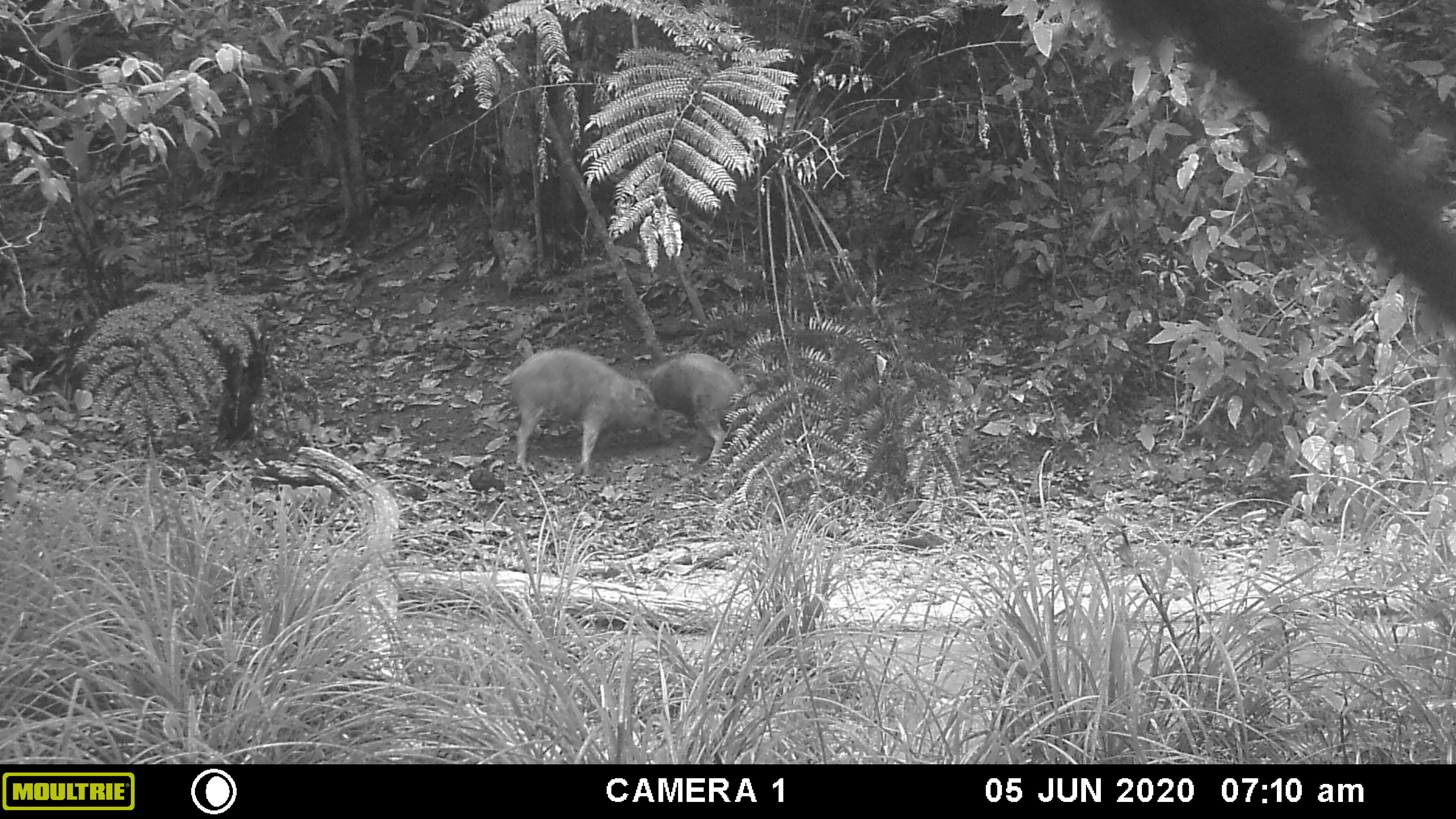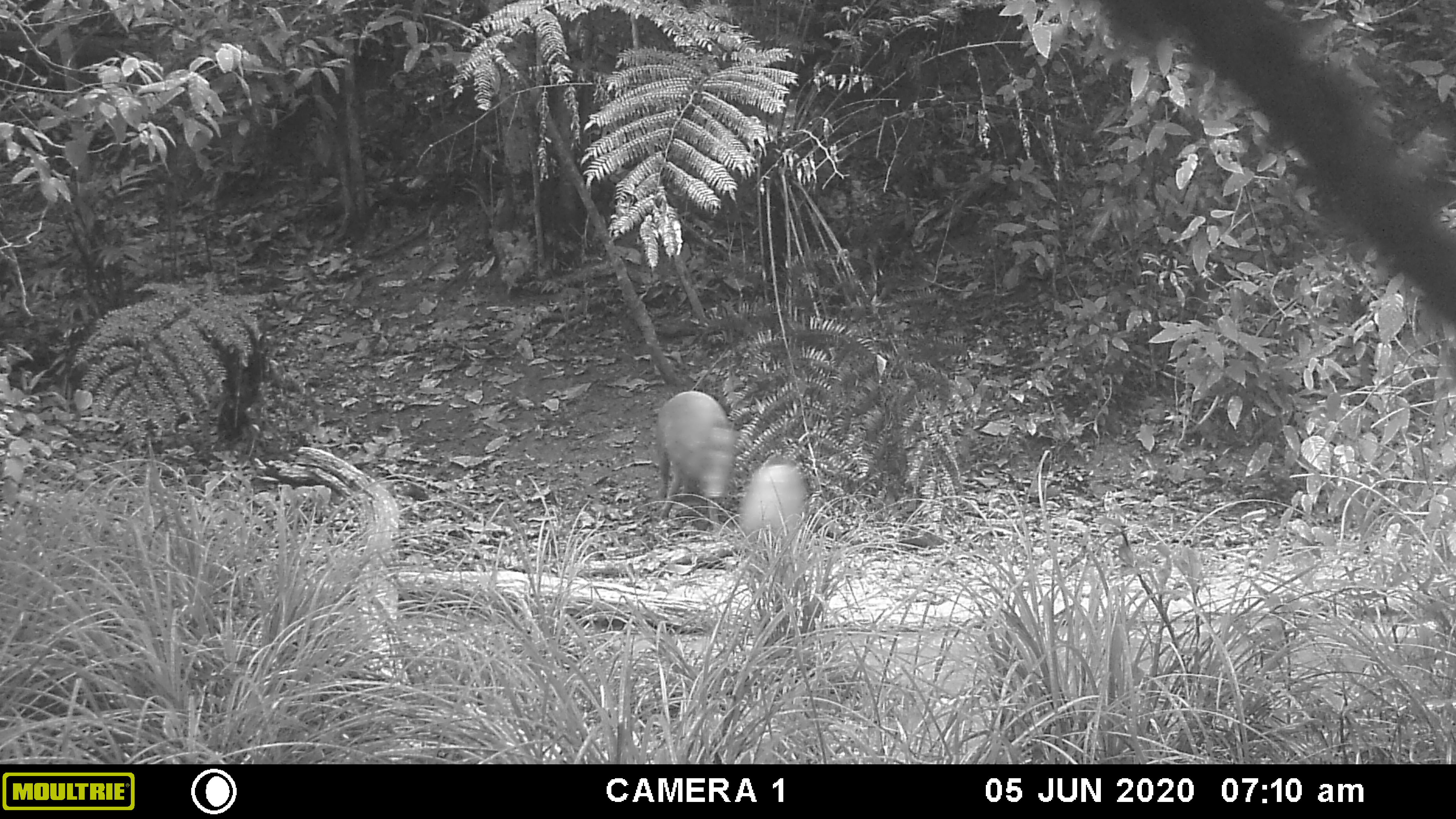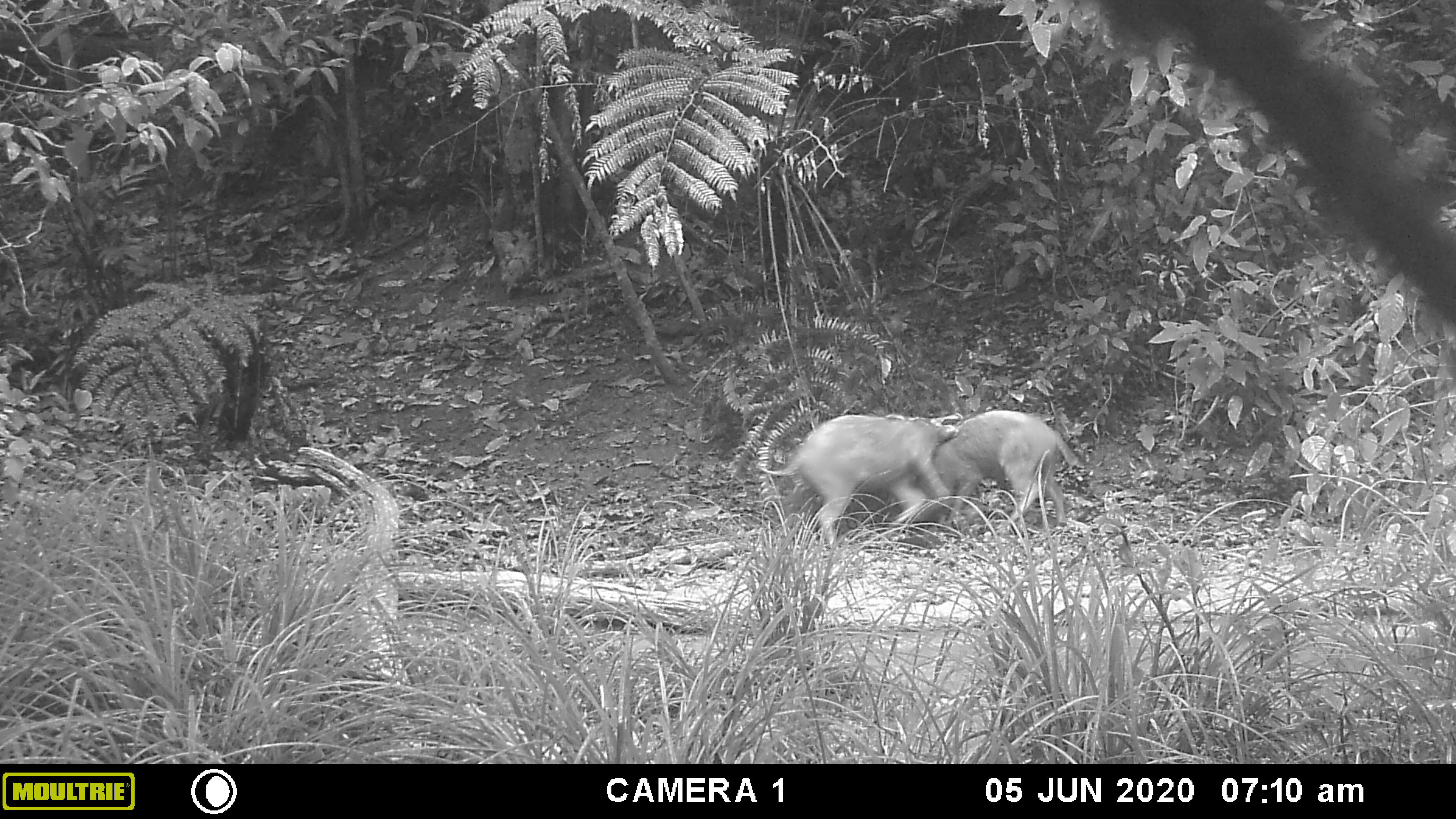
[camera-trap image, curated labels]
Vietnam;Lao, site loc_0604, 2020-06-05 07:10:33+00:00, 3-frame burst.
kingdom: Animalia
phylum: Chordata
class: Mammalia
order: Artiodactyla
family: Suidae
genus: Sus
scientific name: Sus scrofa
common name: eurasian wild pig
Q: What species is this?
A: Eurasian wild pig (Sus scrofa).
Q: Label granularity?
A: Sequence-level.